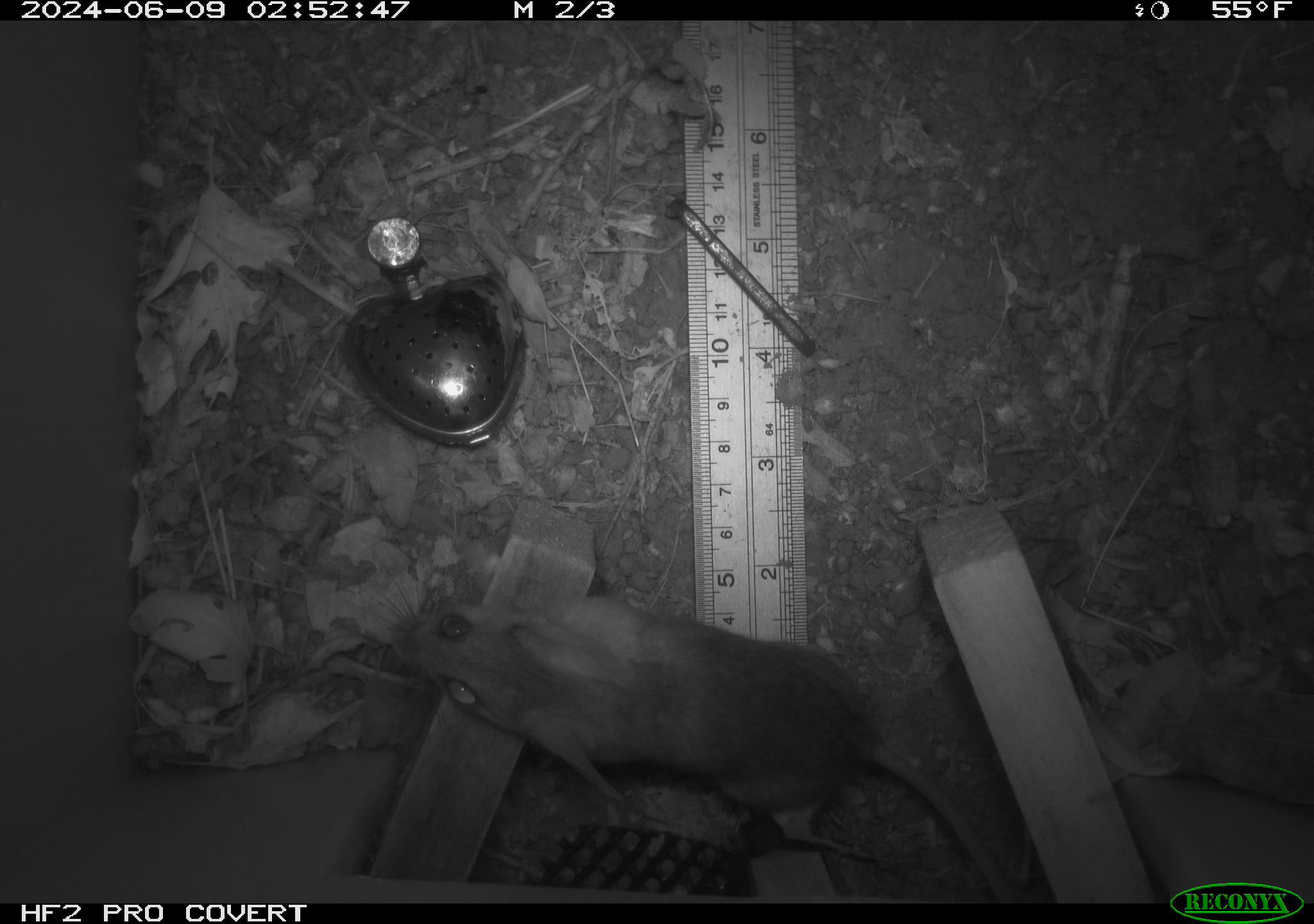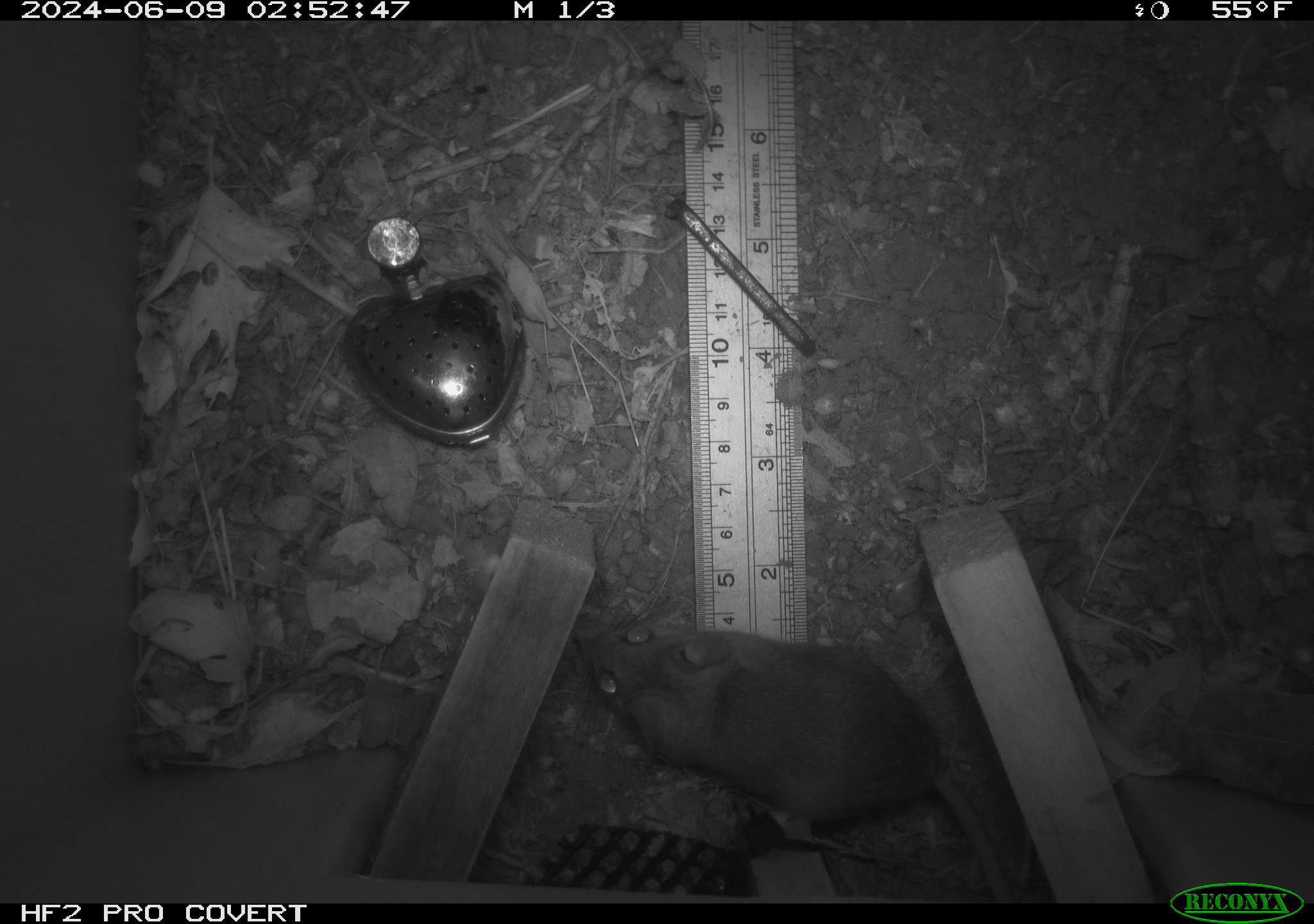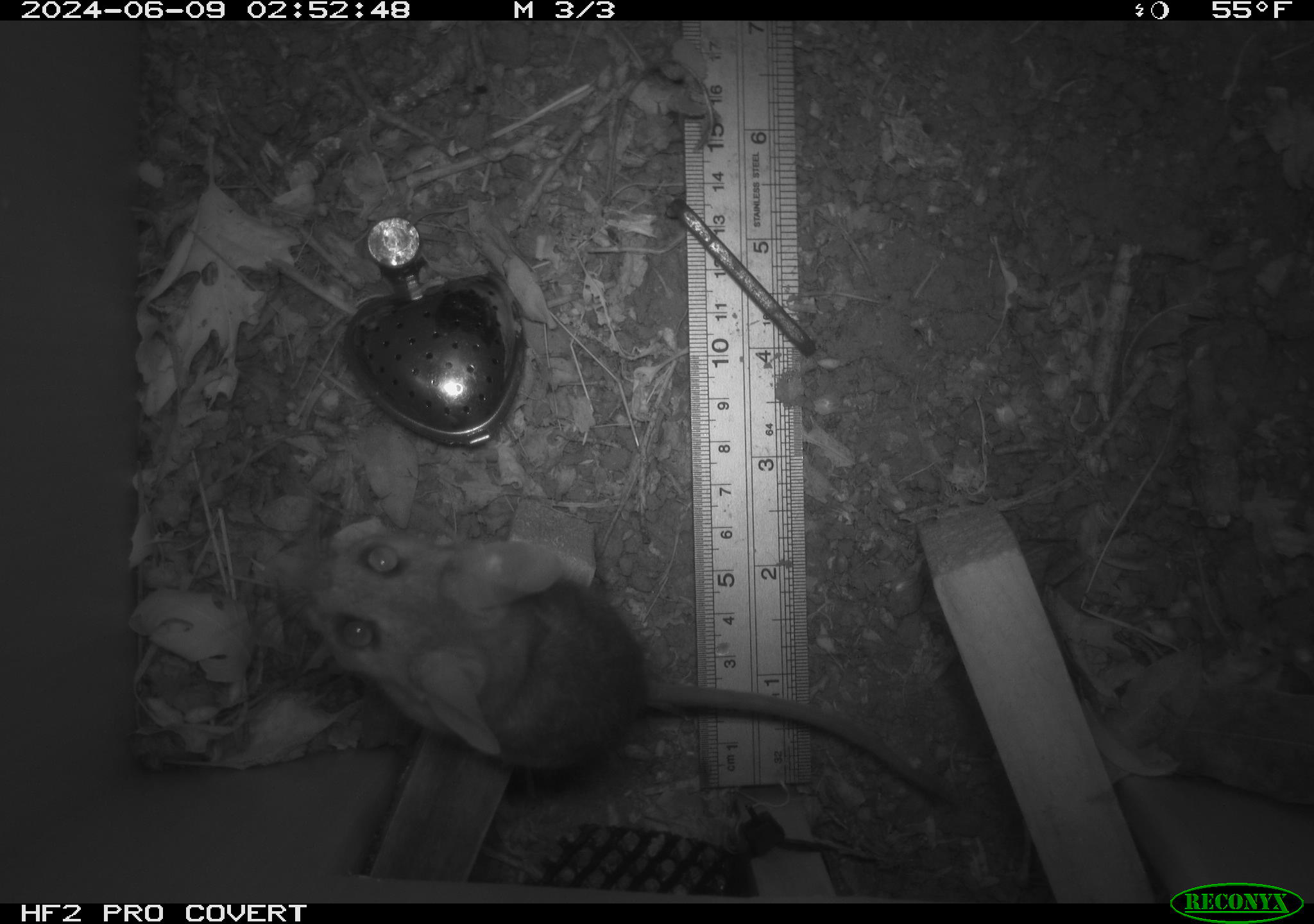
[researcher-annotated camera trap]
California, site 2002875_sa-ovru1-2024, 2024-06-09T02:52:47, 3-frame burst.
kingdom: Animalia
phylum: Chordata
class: Mammalia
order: Rodentia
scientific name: Rodentia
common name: rodent